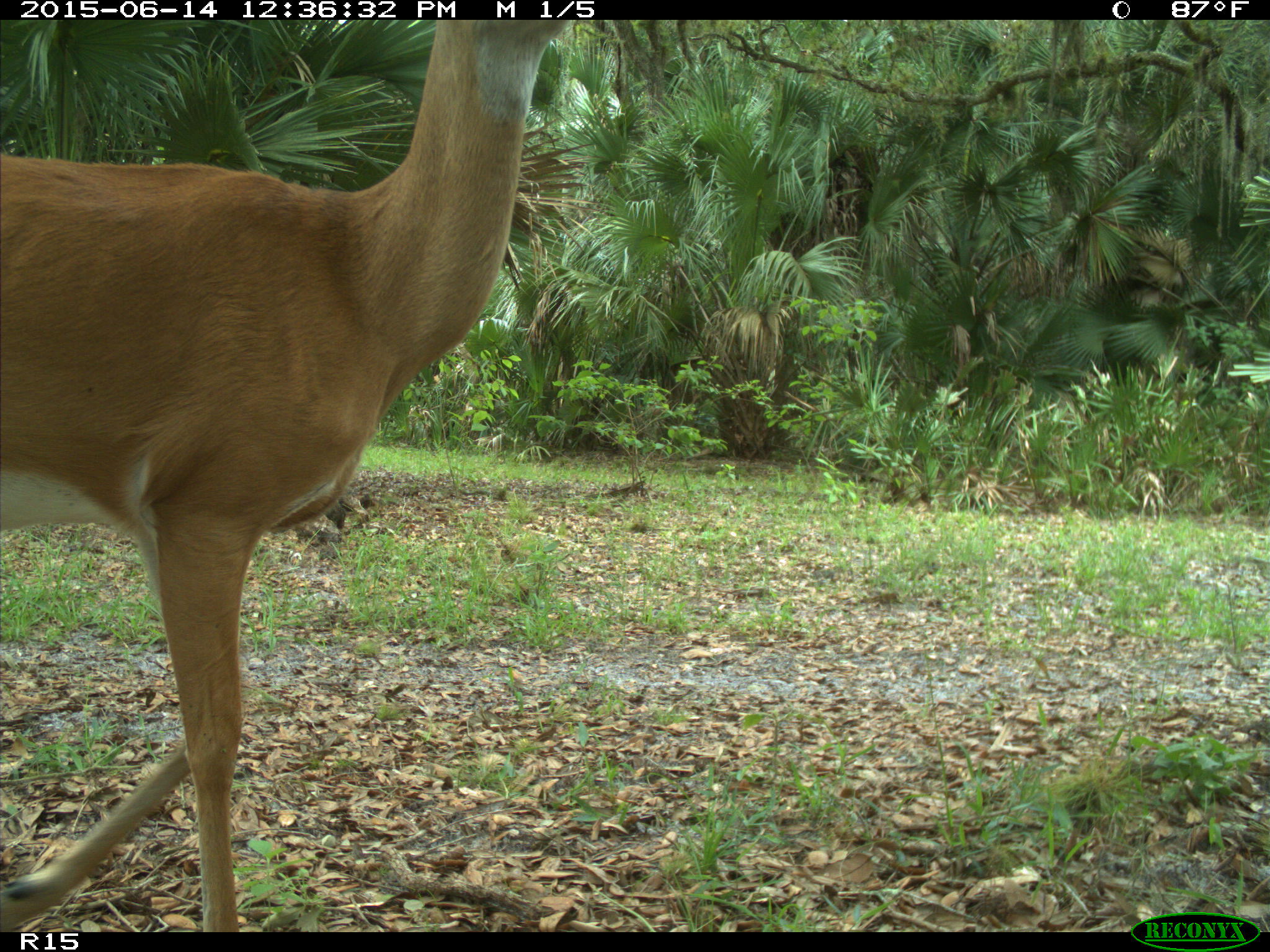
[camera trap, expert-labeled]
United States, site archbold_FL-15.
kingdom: Animalia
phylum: Chordata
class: Mammalia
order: Artiodactyla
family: Cervidae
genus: Odocoileus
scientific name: Odocoileus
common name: deer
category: unidentified deer